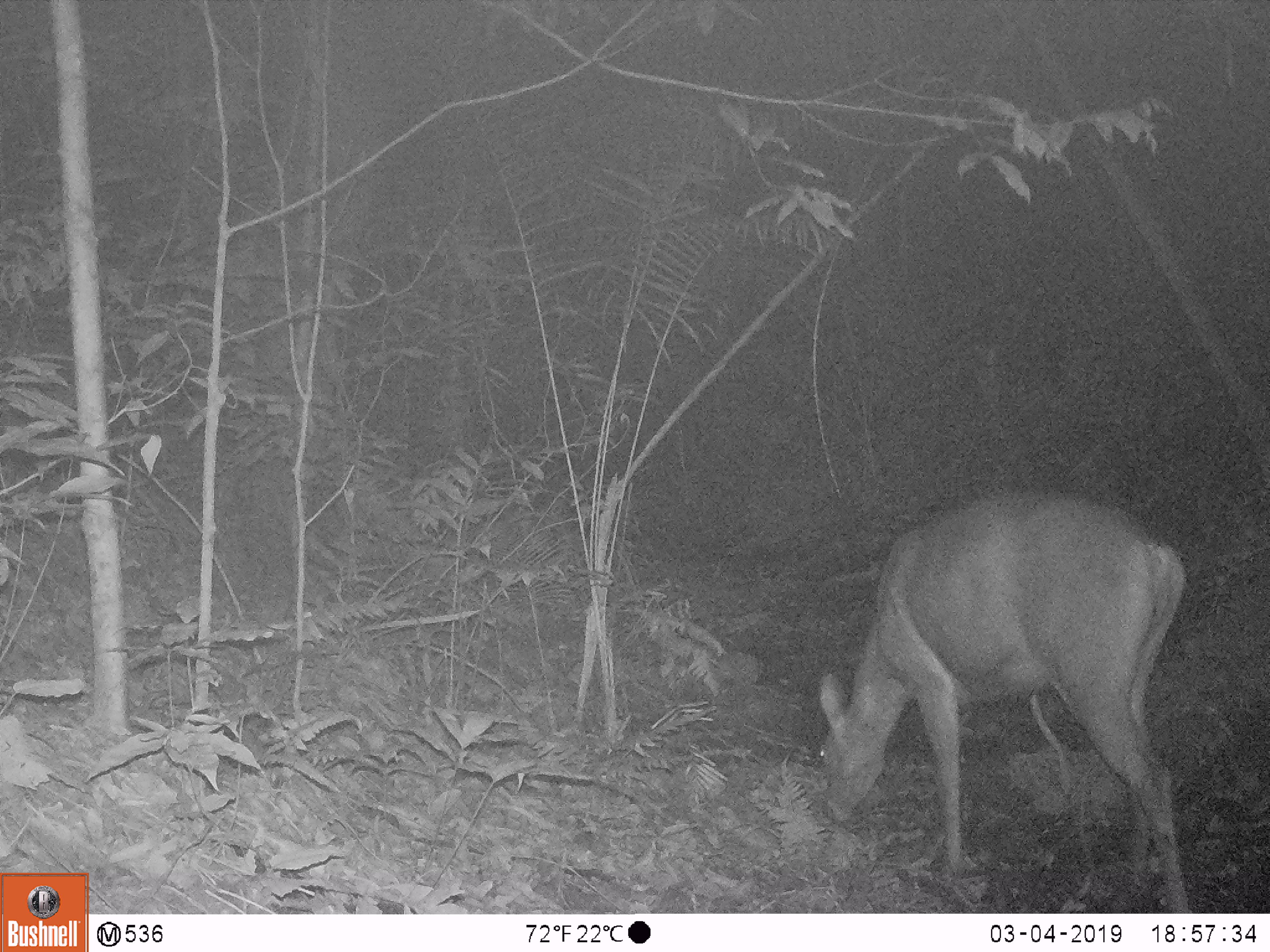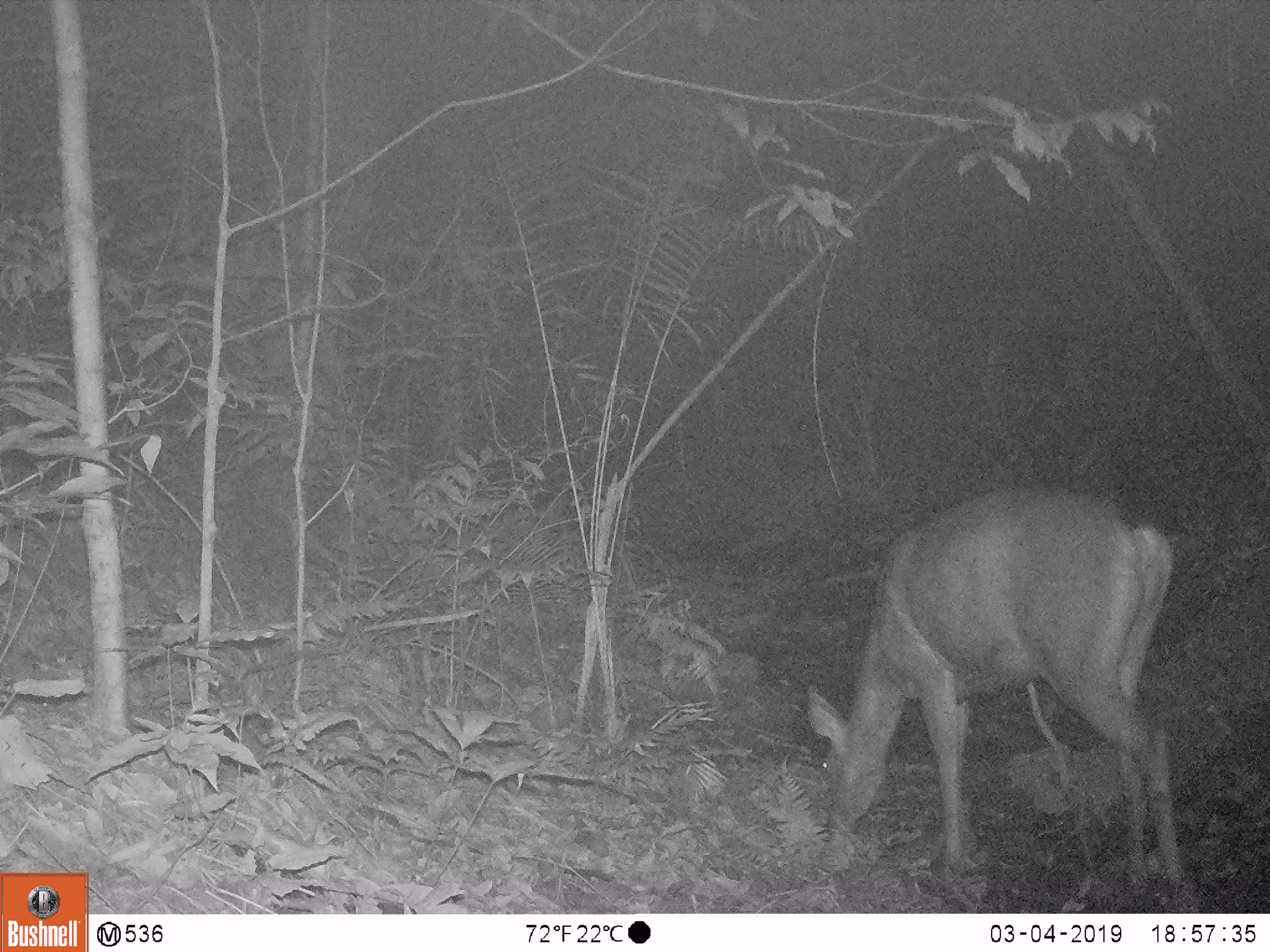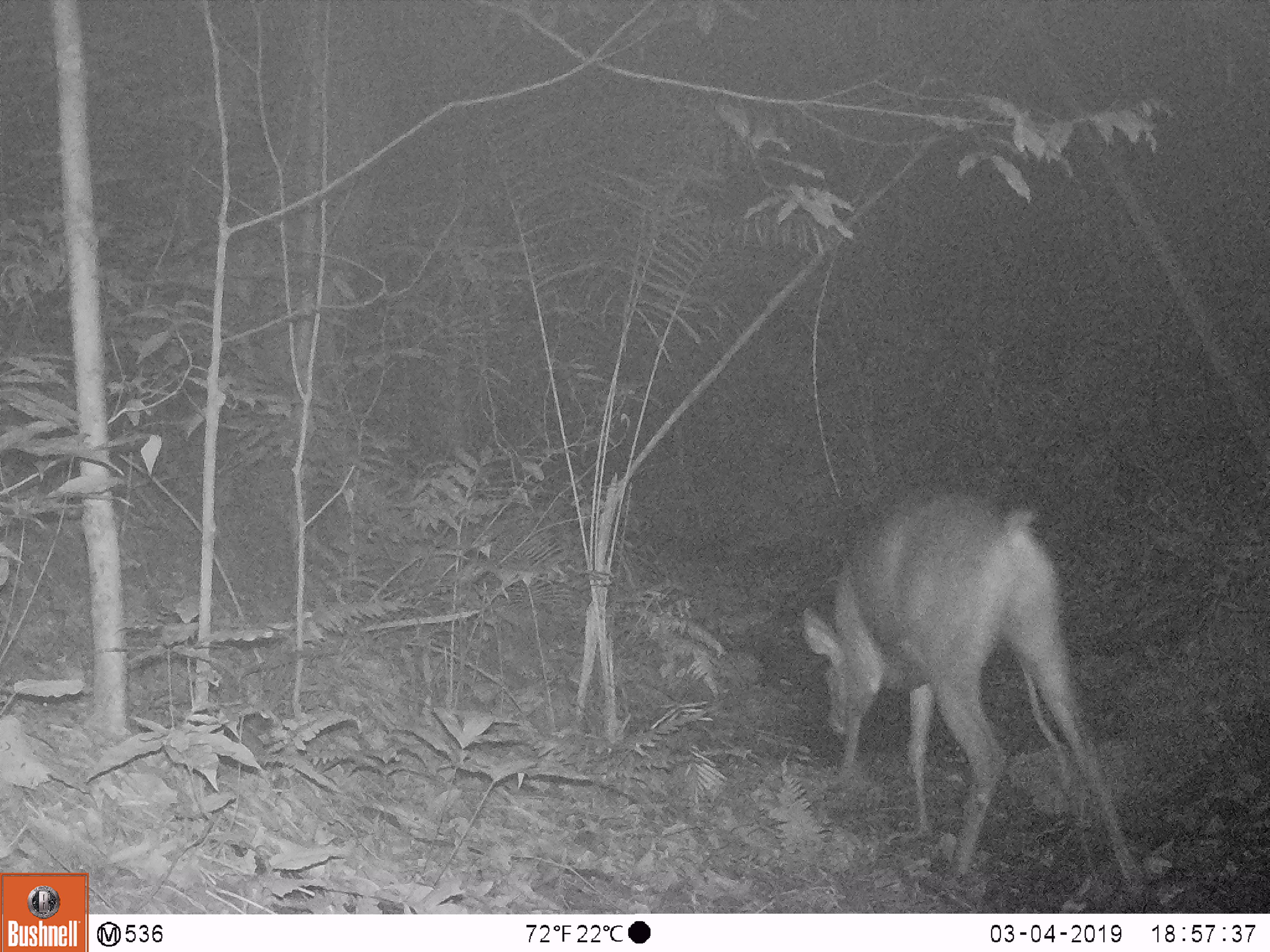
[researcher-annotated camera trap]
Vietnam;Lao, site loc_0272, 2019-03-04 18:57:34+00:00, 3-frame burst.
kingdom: Animalia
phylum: Chordata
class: Mammalia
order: Artiodactyla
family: Cervidae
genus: Rusa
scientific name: Rusa unicolor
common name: sambar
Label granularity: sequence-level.